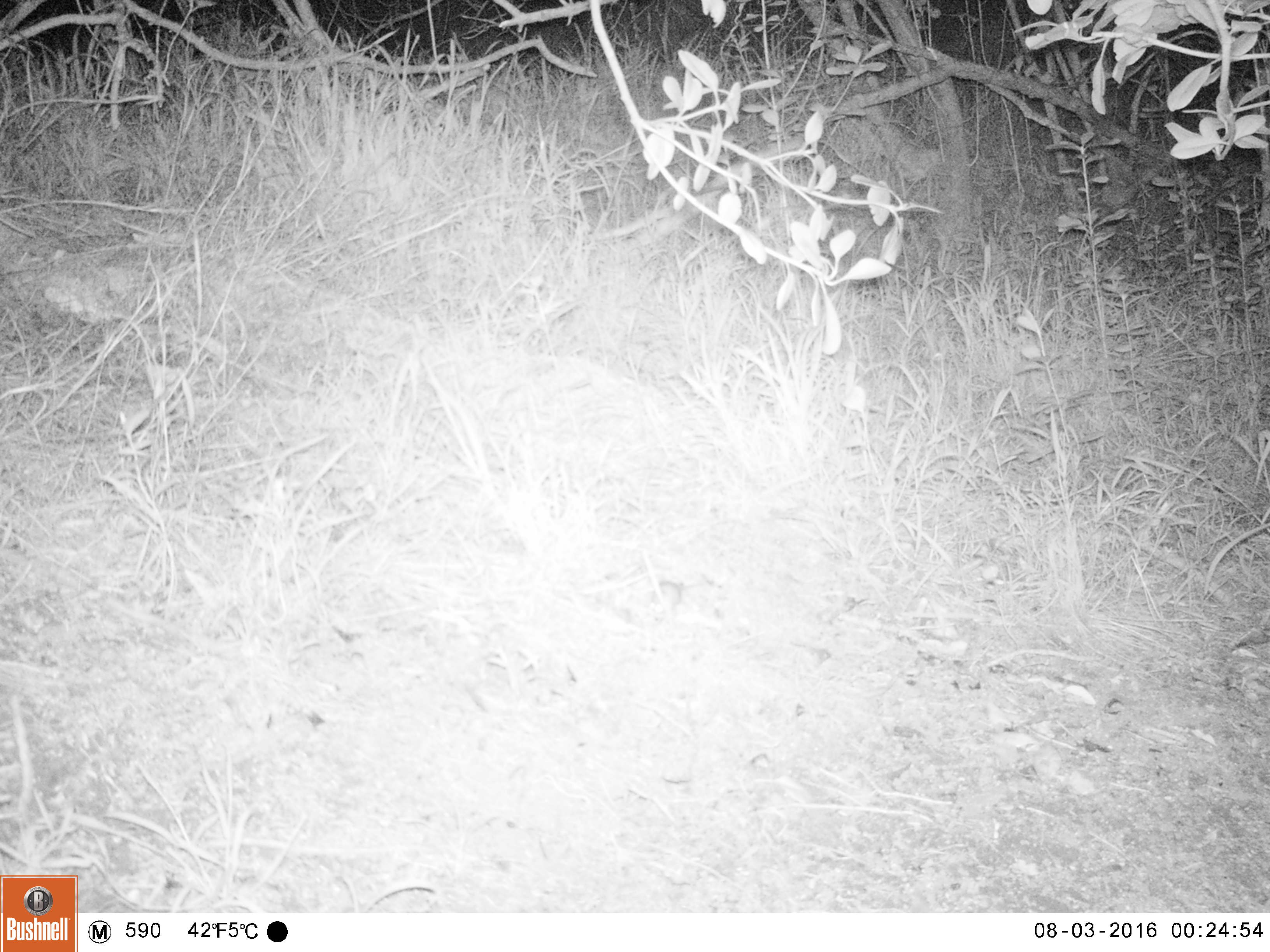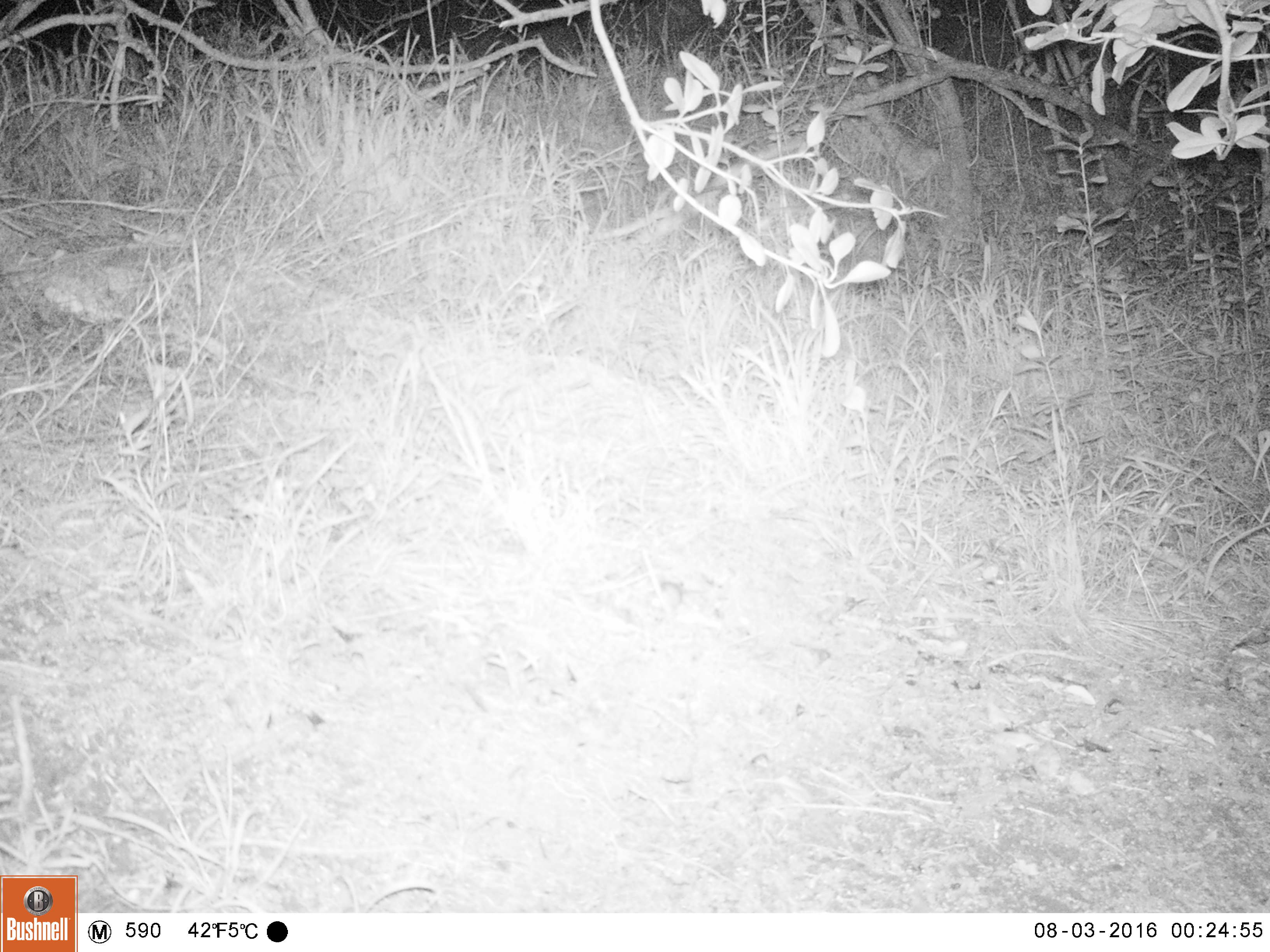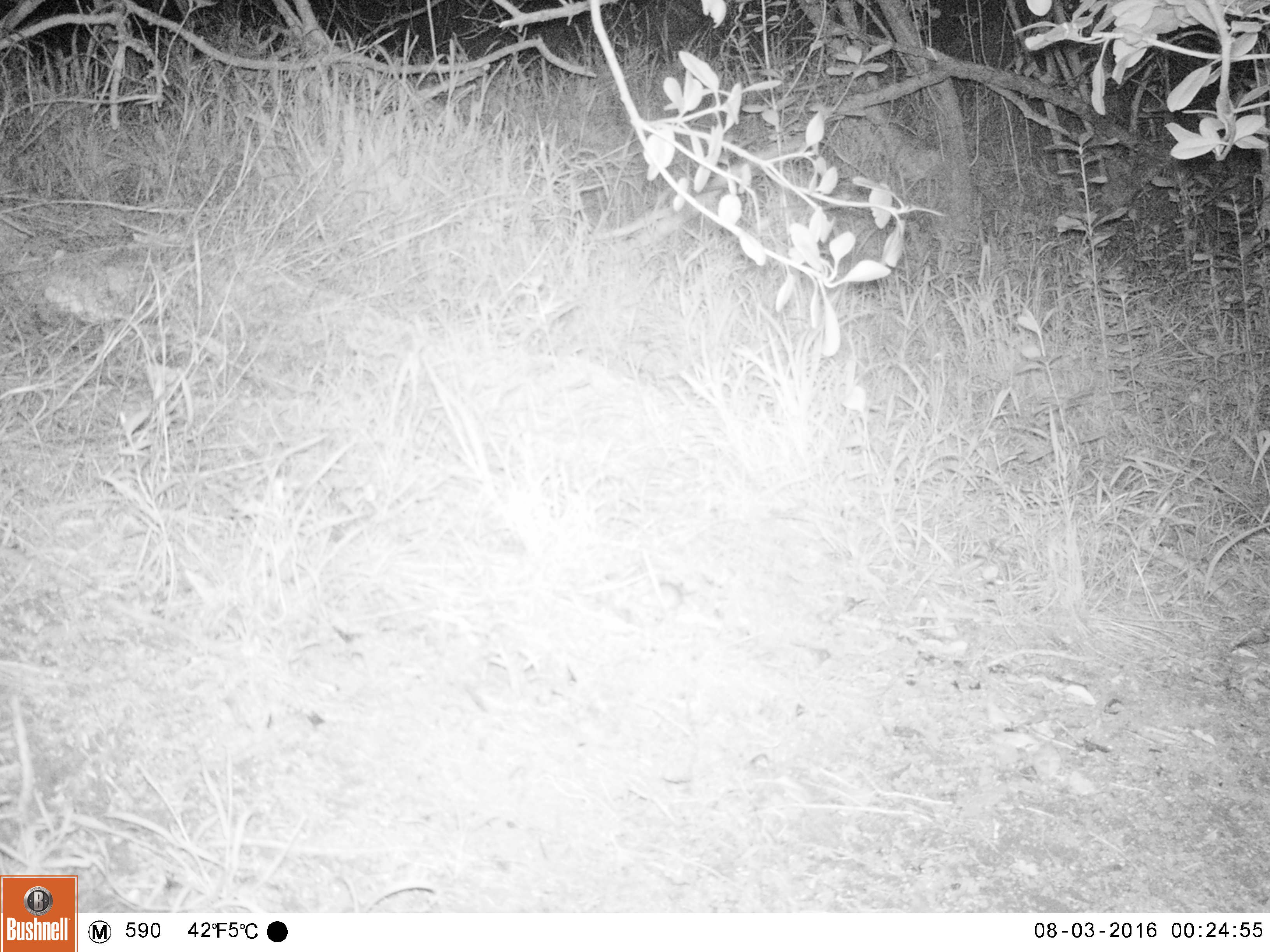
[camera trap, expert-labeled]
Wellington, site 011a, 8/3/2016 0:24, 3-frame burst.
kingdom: Animalia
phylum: Chordata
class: Mammalia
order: Rodentia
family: Muridae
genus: Mus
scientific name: Mus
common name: mouse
Mouse (Mus).